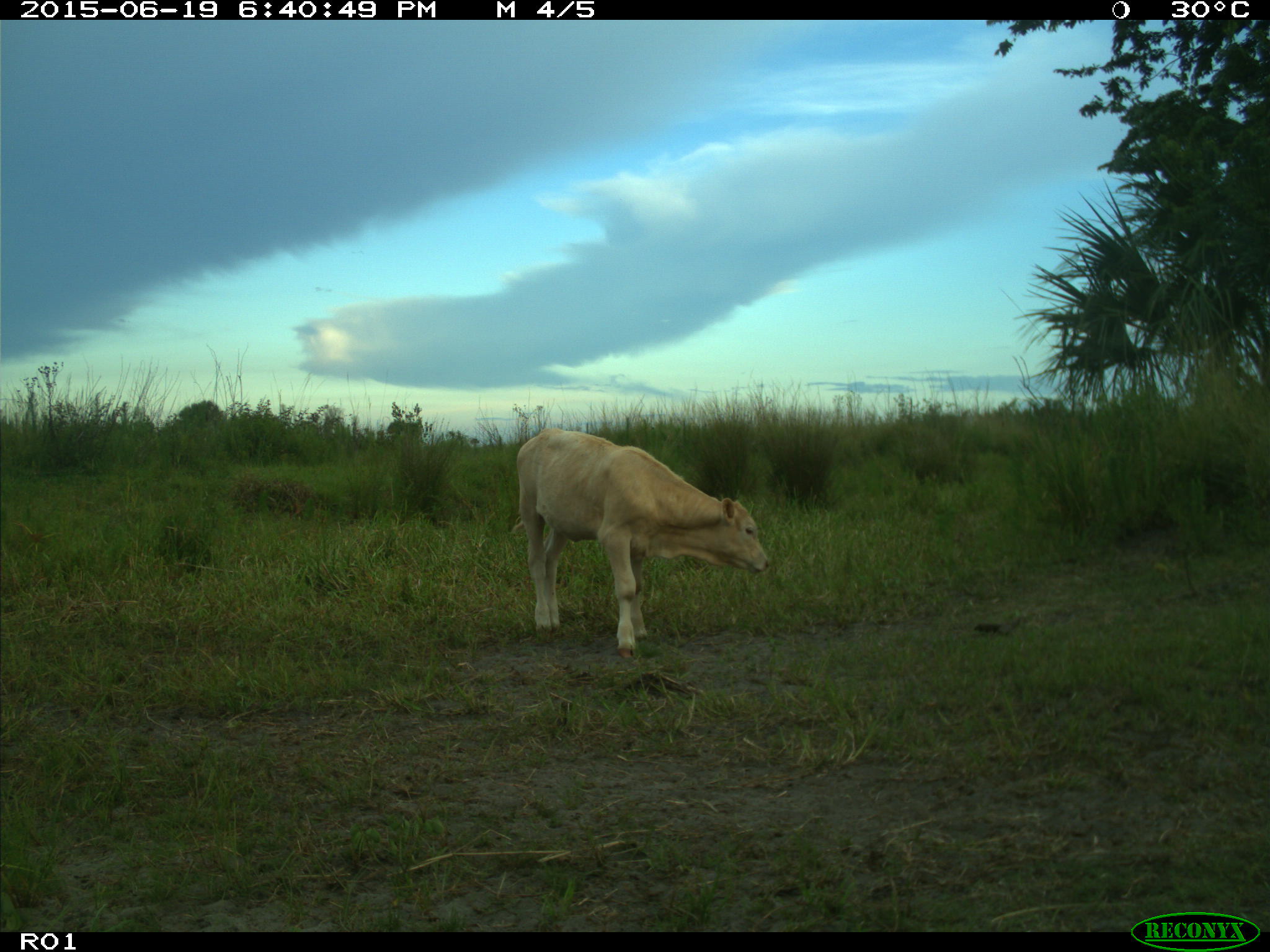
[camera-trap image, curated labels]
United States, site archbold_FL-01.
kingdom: Animalia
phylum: Chordata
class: Mammalia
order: Artiodactyla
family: Bovidae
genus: Bos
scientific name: Bos taurus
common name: domestic cow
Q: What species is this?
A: Bos taurus (domestic cow).